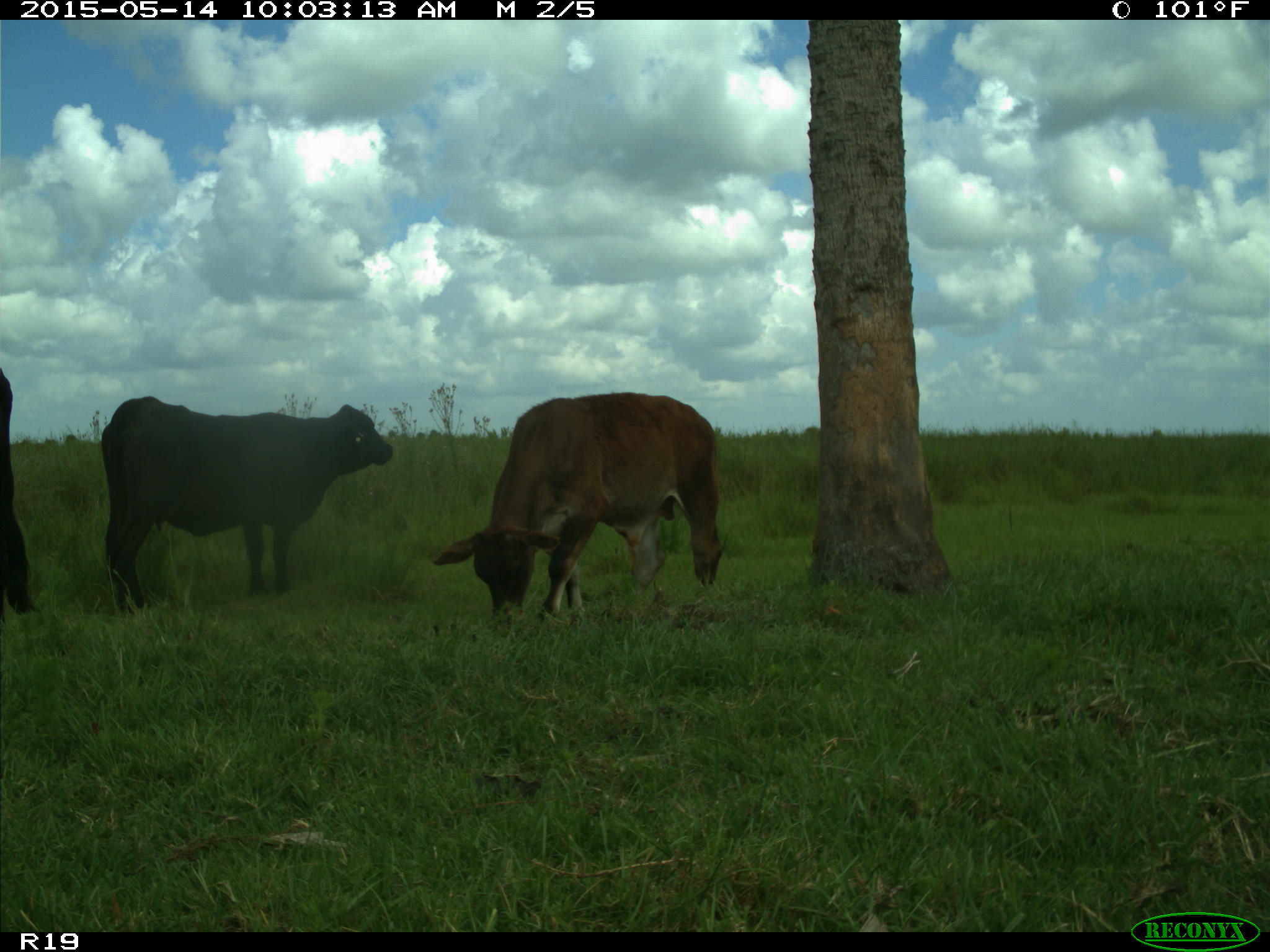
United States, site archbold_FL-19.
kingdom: Animalia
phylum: Chordata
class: Mammalia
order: Artiodactyla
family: Bovidae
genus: Bos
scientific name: Bos taurus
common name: domestic cow